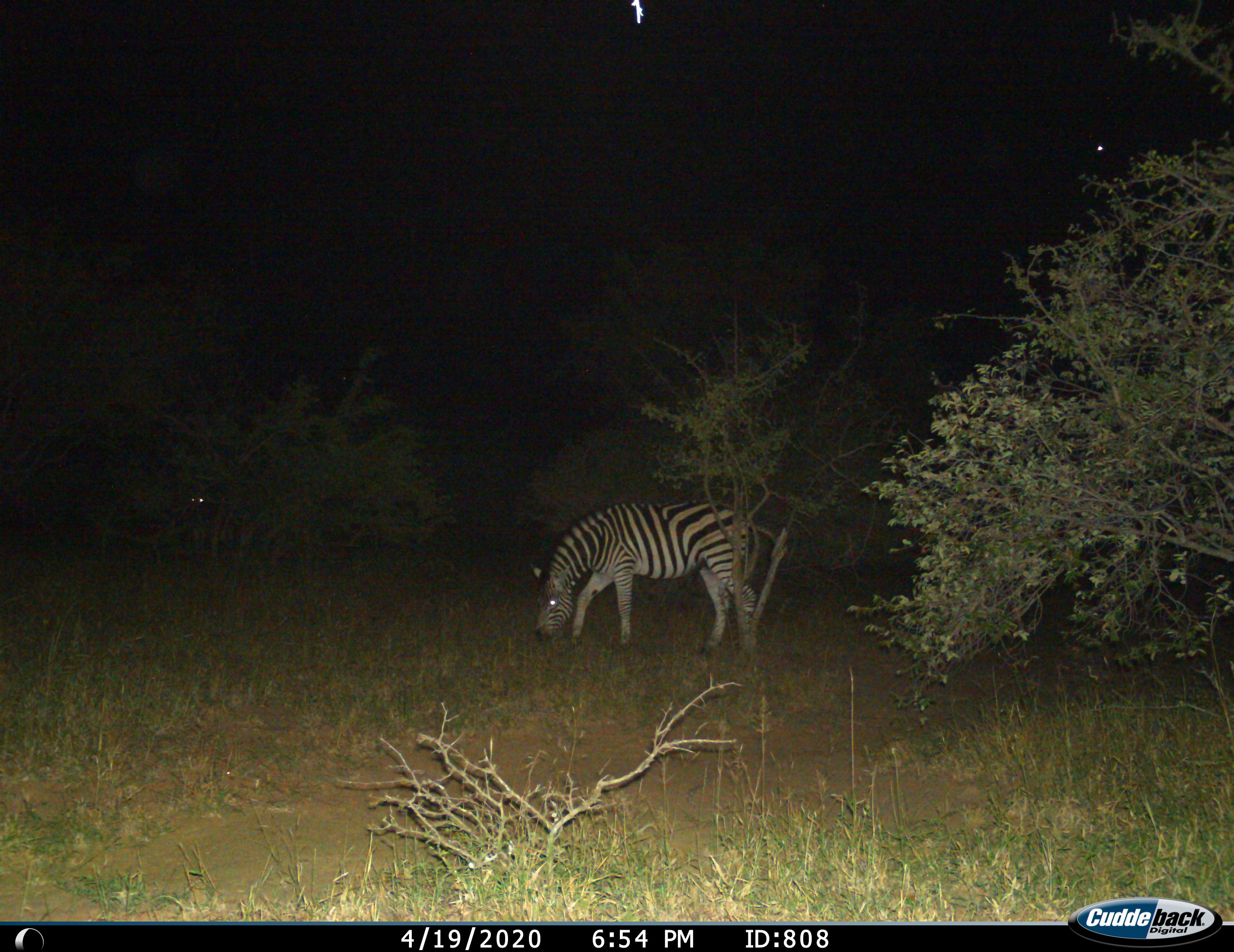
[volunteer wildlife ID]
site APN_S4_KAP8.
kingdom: Animalia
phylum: Chordata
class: Mammalia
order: Perissodactyla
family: Equidae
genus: Equus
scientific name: Equus quagga burchellii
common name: burchell's zebra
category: zebraburchells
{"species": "zebraburchells (burchell's zebra) (Equus quagga burchellii)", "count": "1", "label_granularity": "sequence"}